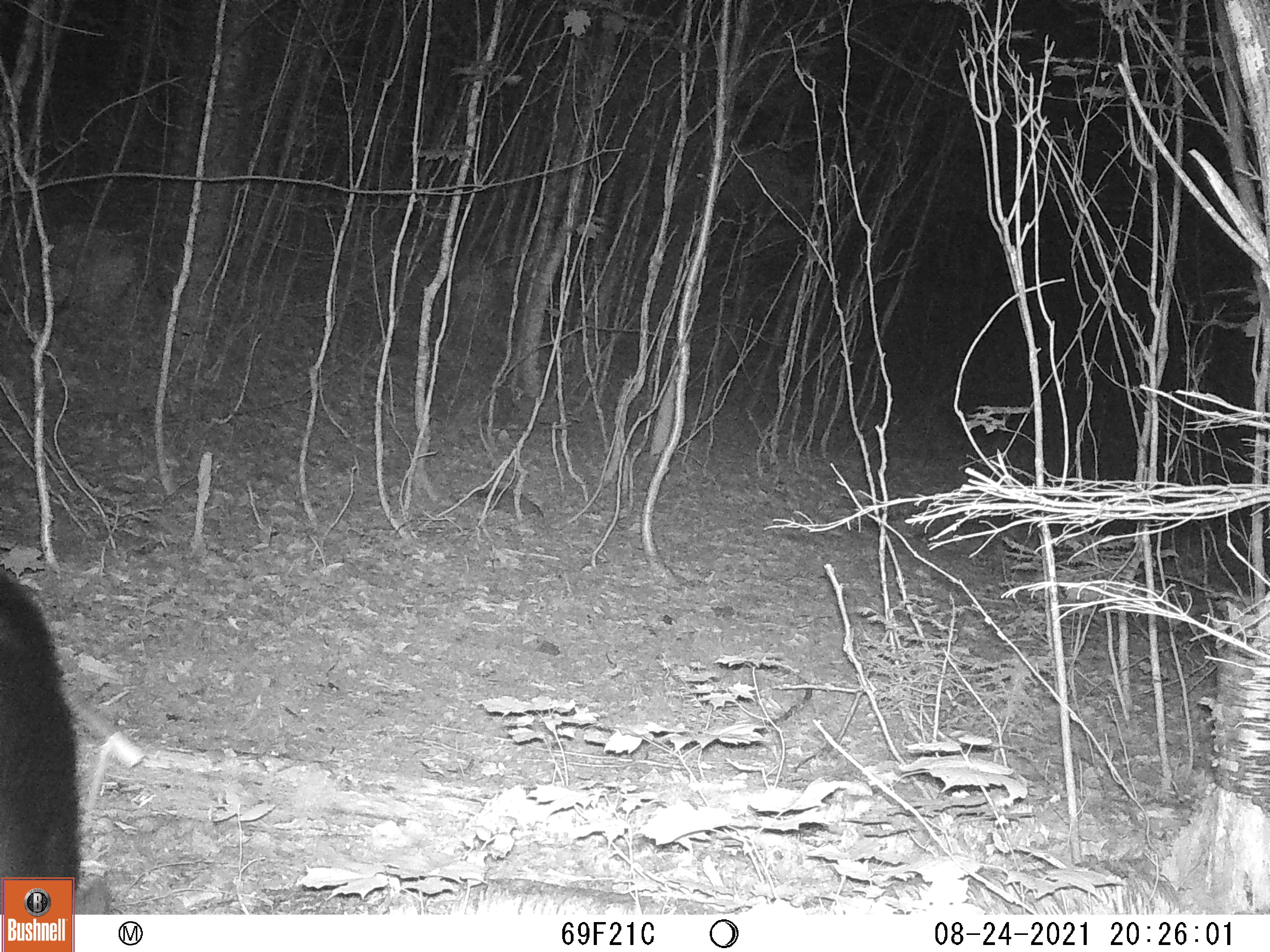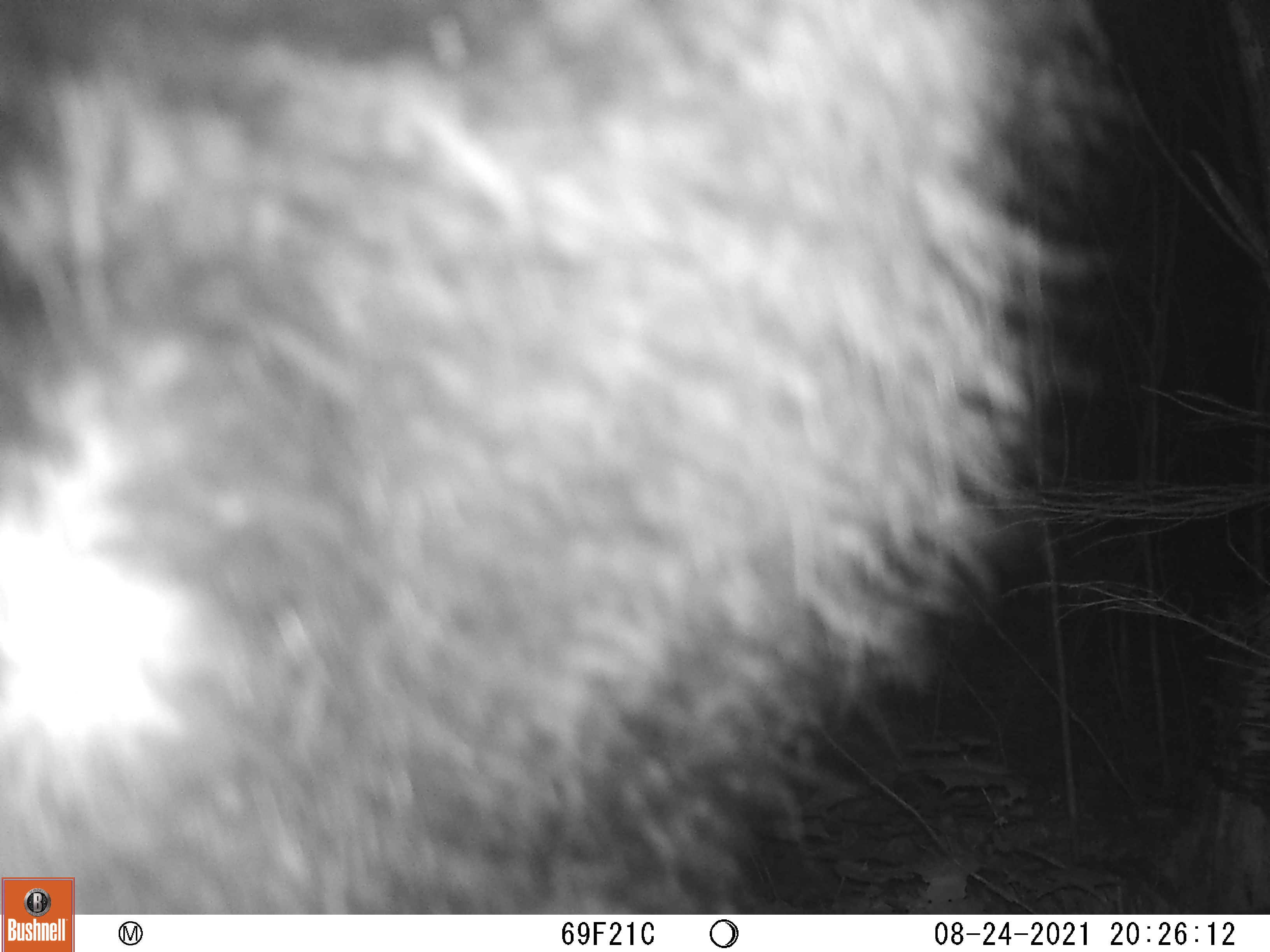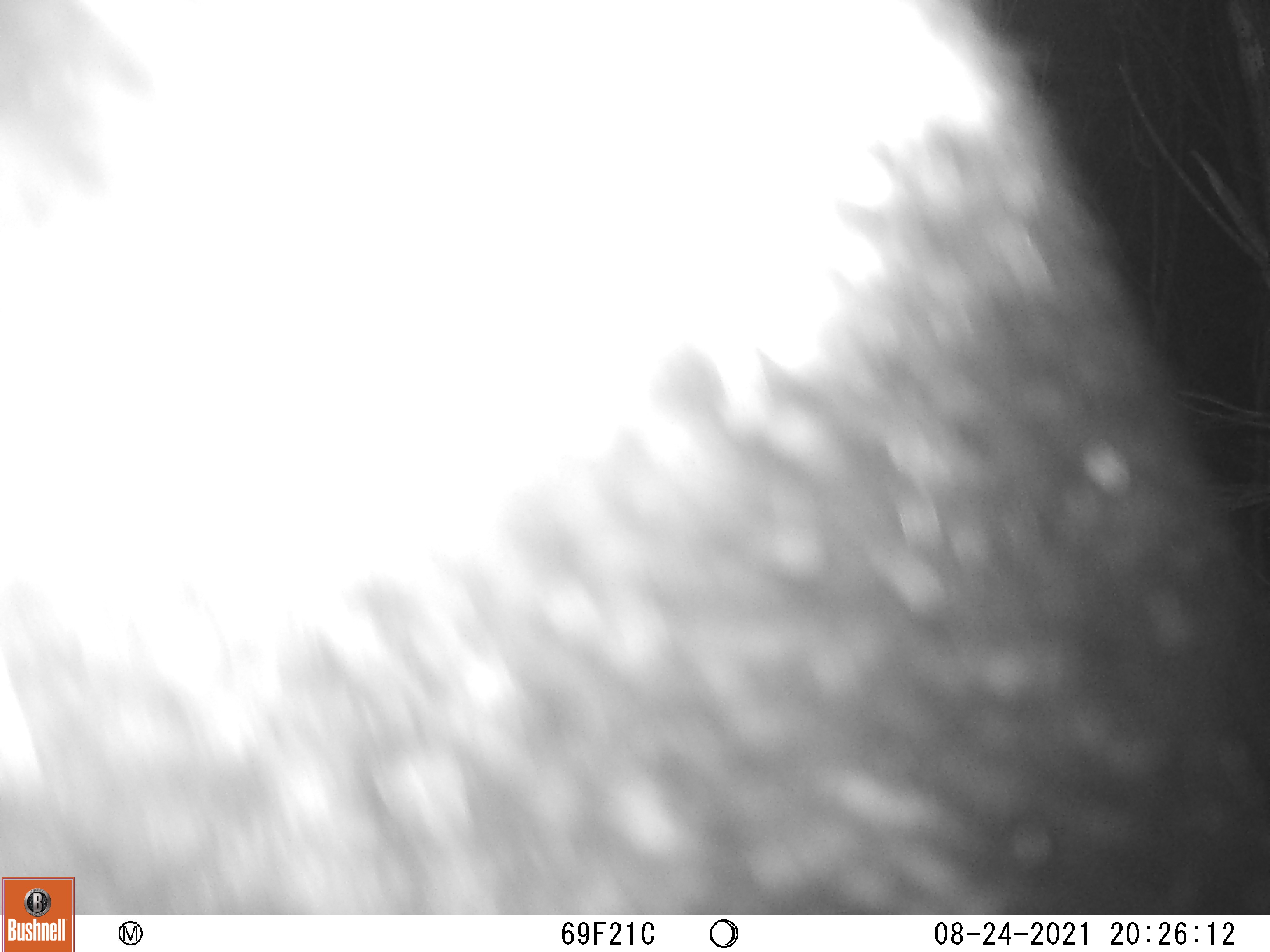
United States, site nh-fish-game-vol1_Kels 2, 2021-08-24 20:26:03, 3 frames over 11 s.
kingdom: Animalia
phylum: Chordata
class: Mammalia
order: Carnivora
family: Ursidae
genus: Ursus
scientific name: Ursus americanus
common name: black bear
Black bear (Ursus americanus).